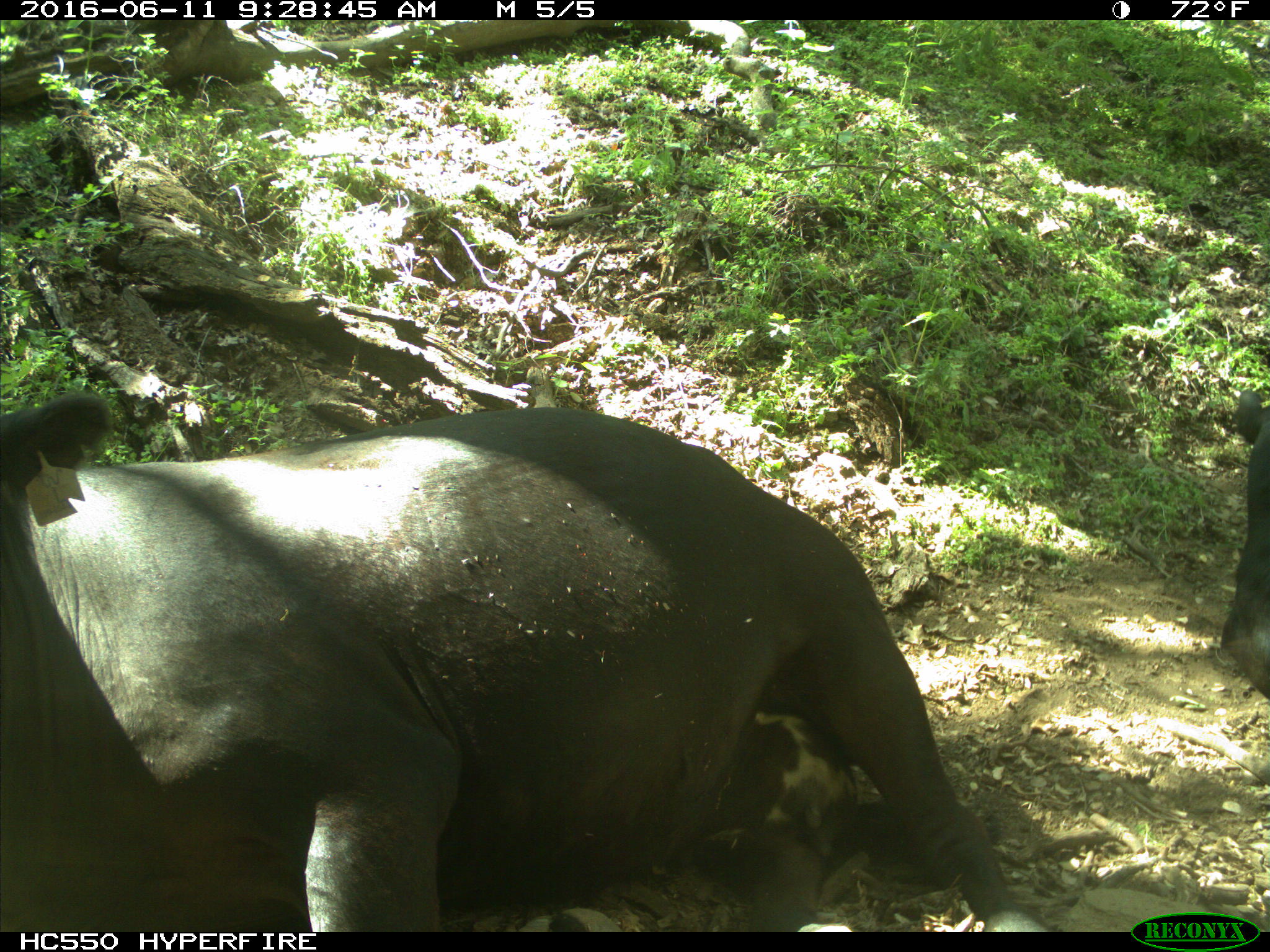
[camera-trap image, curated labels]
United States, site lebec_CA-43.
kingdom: Animalia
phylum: Chordata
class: Mammalia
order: Artiodactyla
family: Bovidae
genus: Bos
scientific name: Bos taurus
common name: domestic cow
Bos taurus (domestic cow).